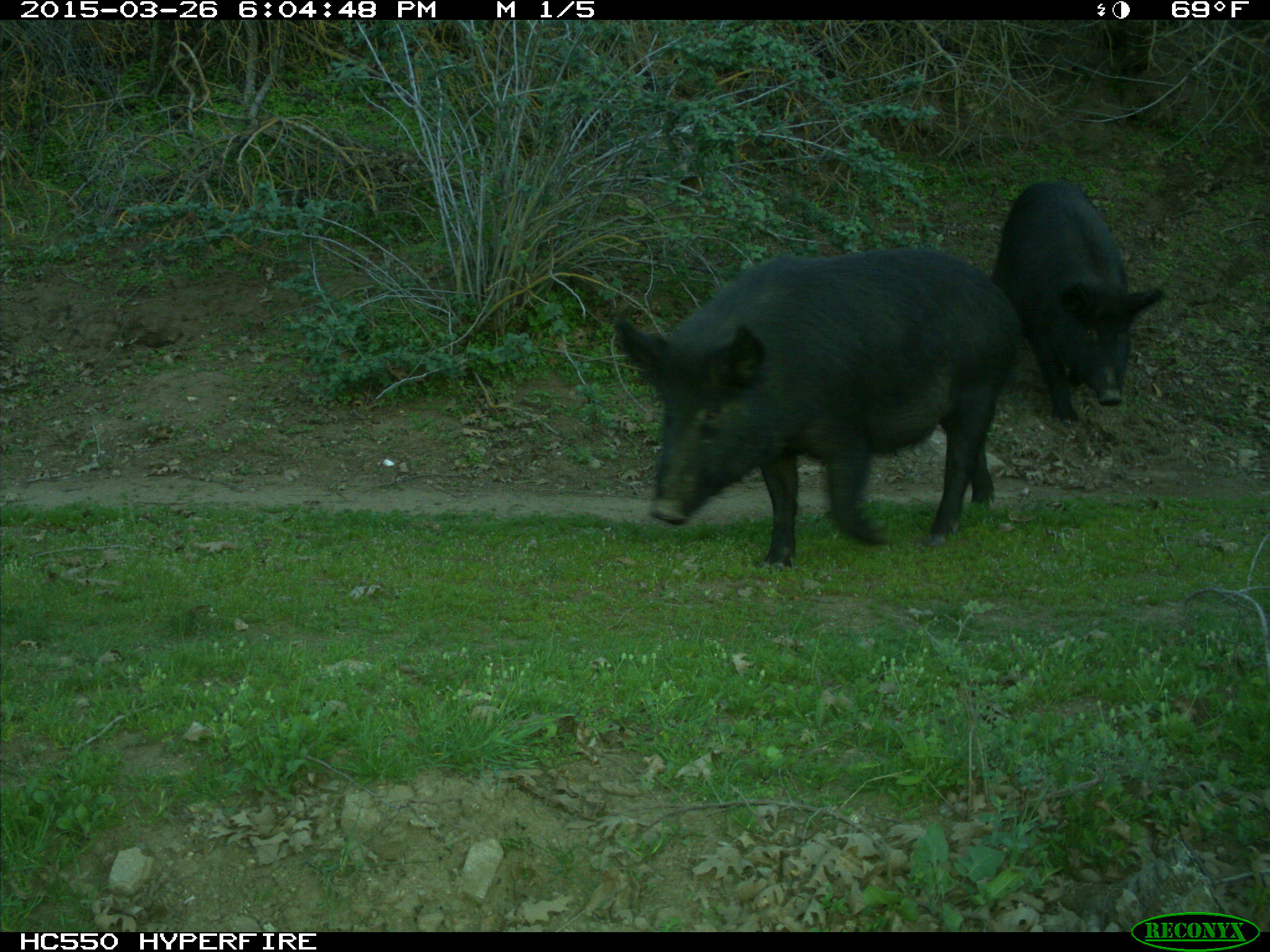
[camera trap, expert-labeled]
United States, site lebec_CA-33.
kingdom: Animalia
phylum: Chordata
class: Mammalia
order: Artiodactyla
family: Suidae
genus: Sus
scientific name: Sus scrofa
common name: wild boar